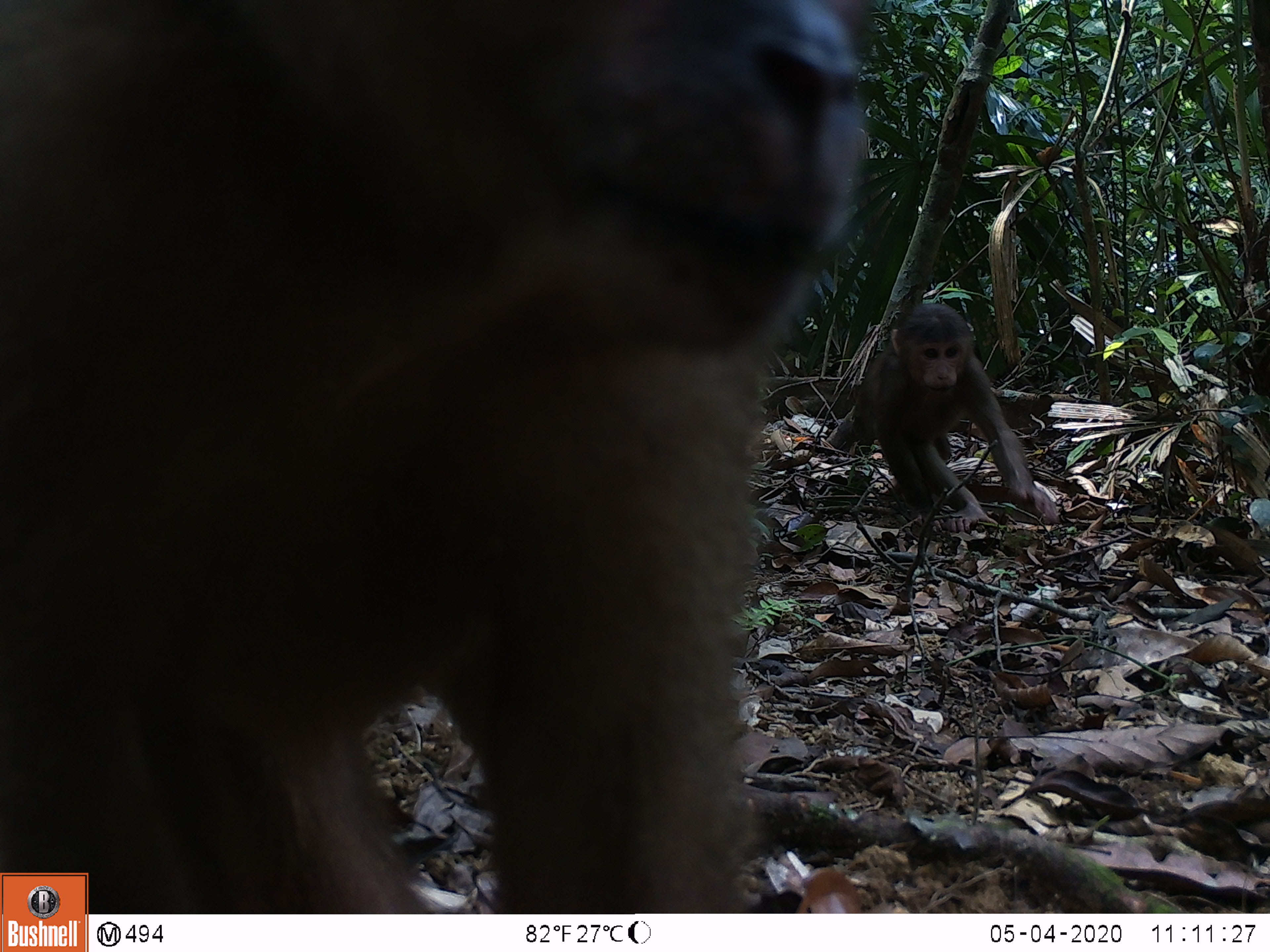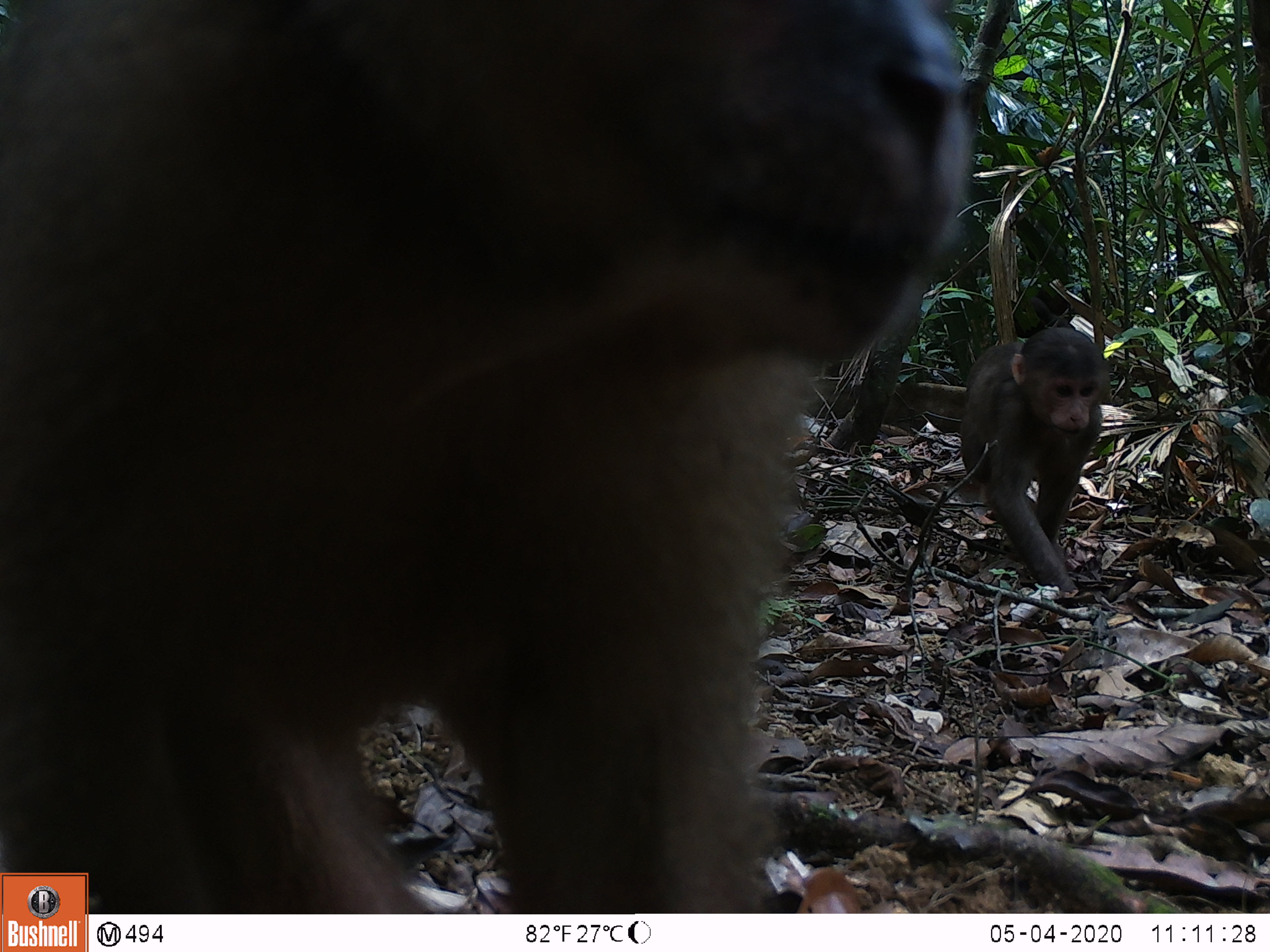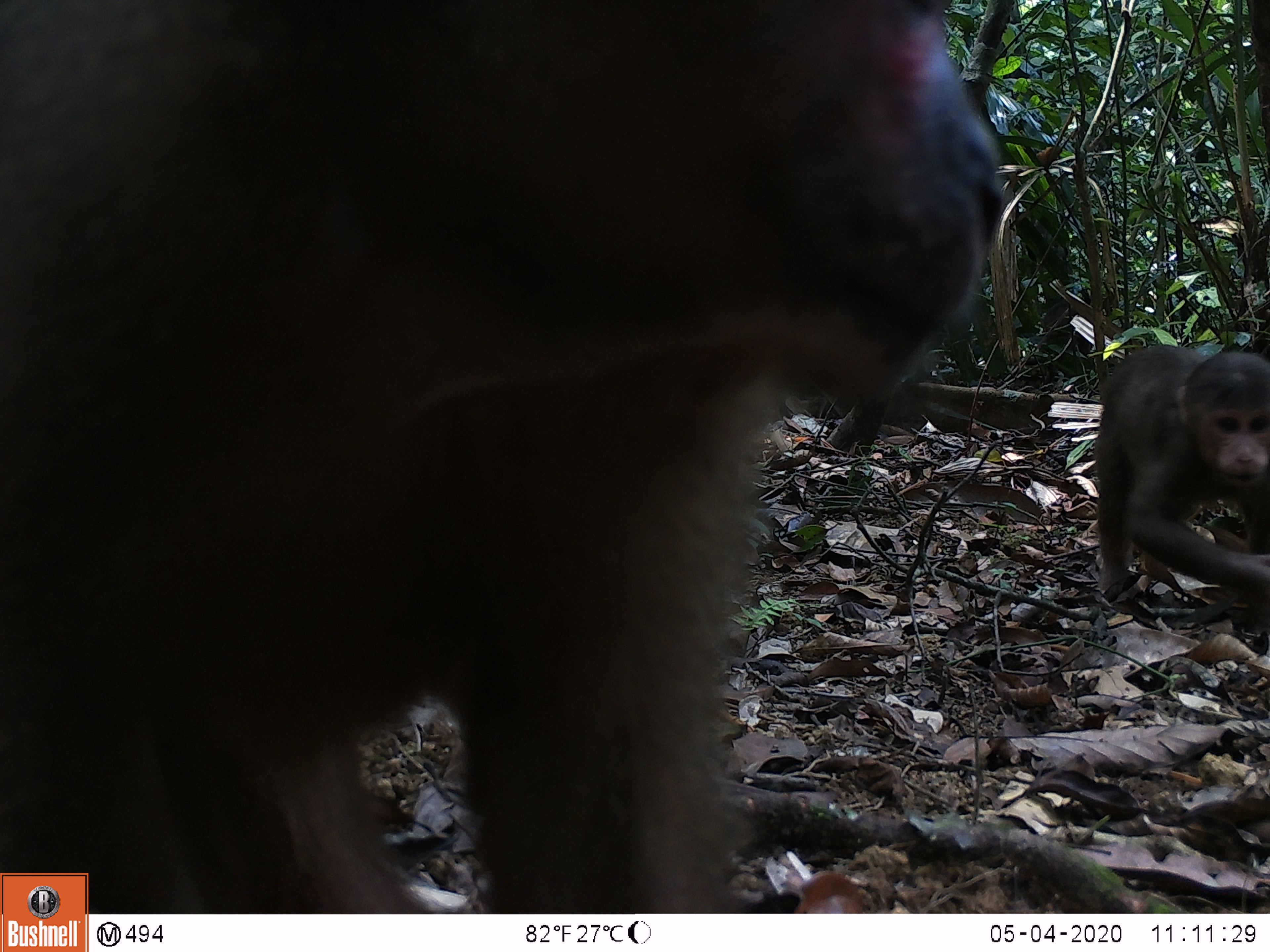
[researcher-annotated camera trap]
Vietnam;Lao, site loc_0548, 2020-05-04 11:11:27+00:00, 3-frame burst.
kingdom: Animalia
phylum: Chordata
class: Mammalia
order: Primates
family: Cercopithecidae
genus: Macaca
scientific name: Macaca arctoides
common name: stump-tailed macaque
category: stump tailed macaque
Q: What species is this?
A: Stump tailed macaque (stump-tailed macaque) (Macaca arctoides).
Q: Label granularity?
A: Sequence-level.